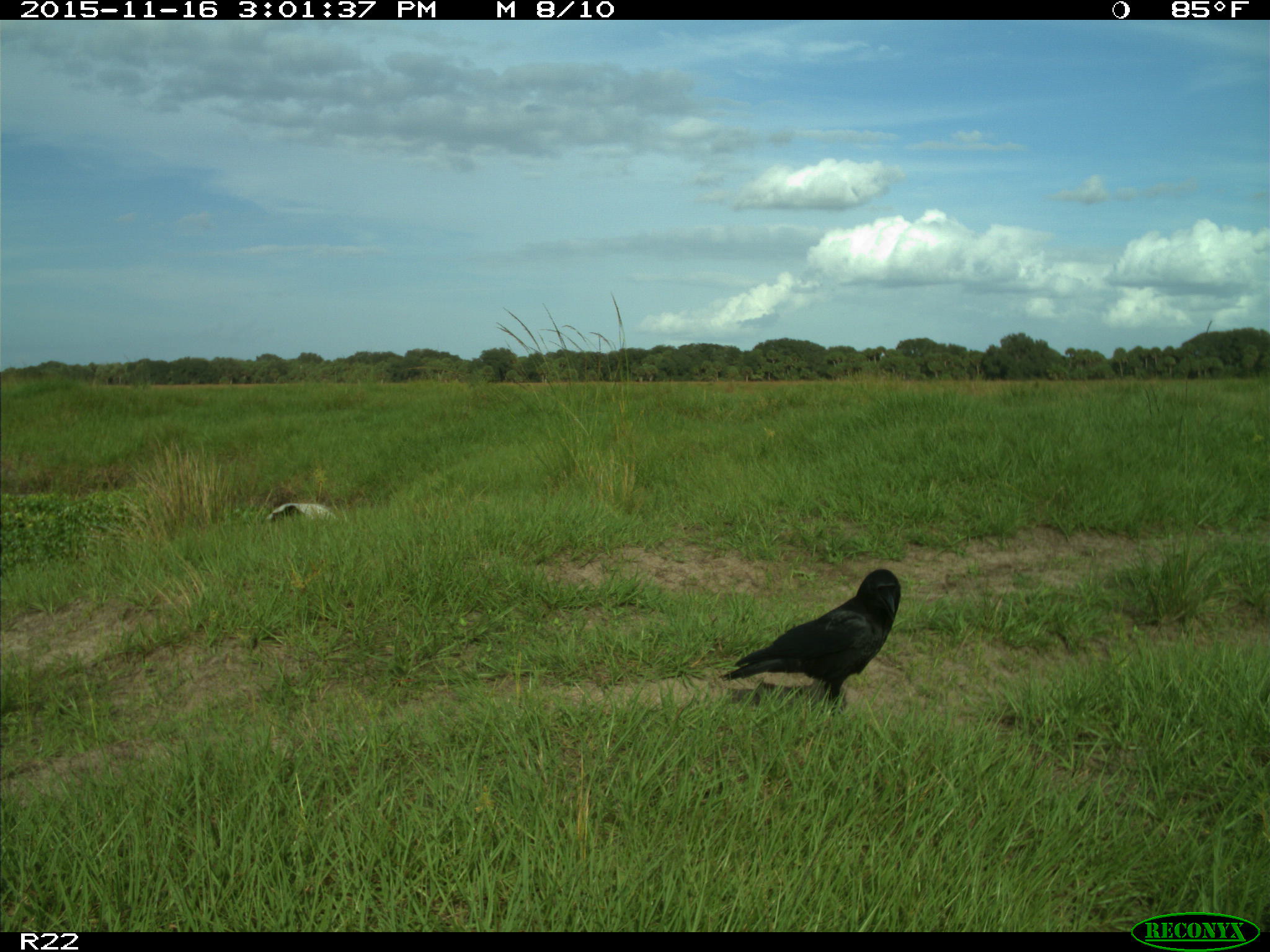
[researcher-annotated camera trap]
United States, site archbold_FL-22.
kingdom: Animalia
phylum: Chordata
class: Aves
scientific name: Aves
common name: birds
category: unidentified bird